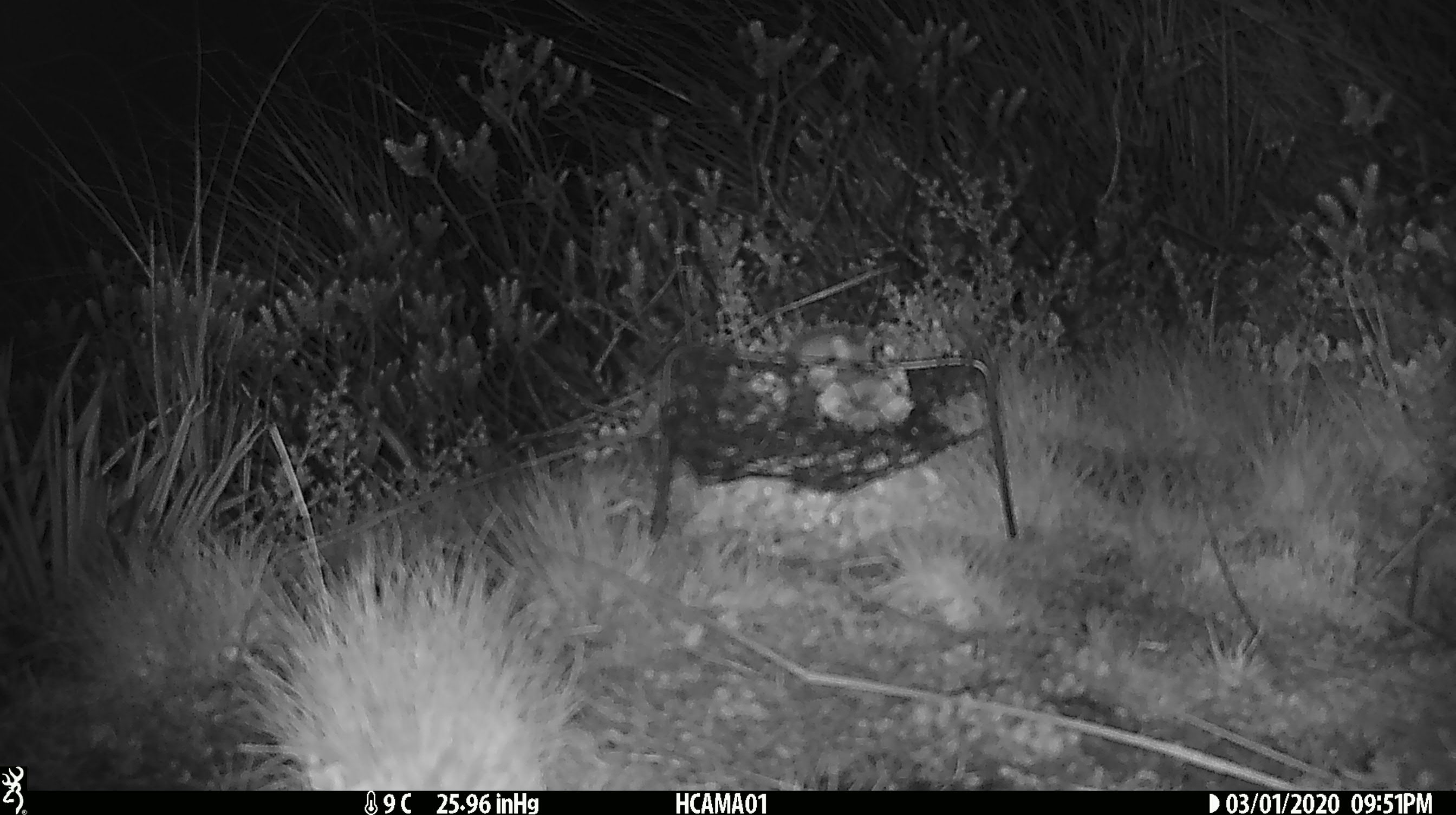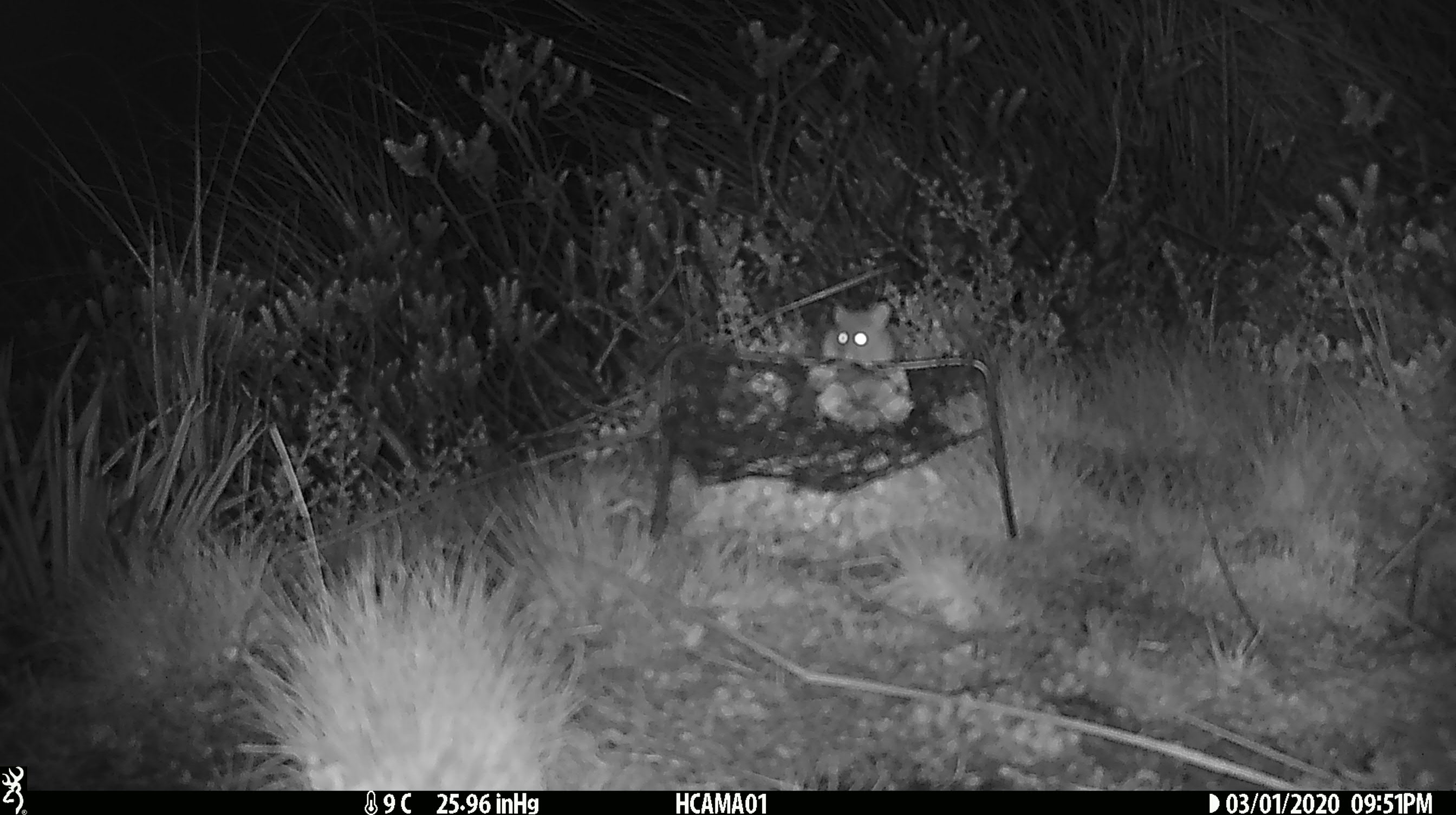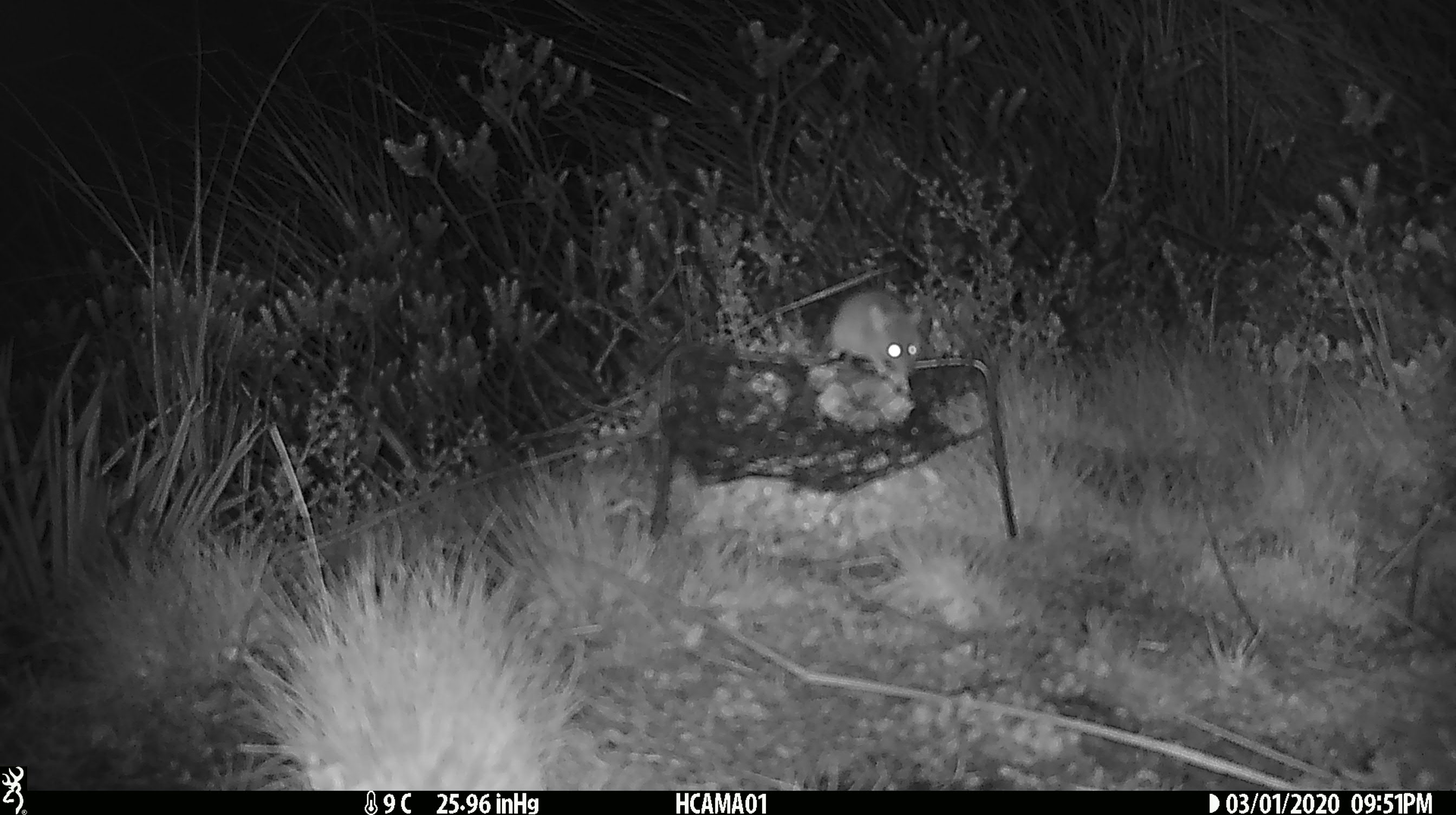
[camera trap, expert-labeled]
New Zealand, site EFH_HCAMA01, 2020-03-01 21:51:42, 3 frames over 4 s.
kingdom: Animalia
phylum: Chordata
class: Mammalia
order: Rodentia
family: Muridae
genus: Mus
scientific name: Mus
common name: mouse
Mouse (Mus).